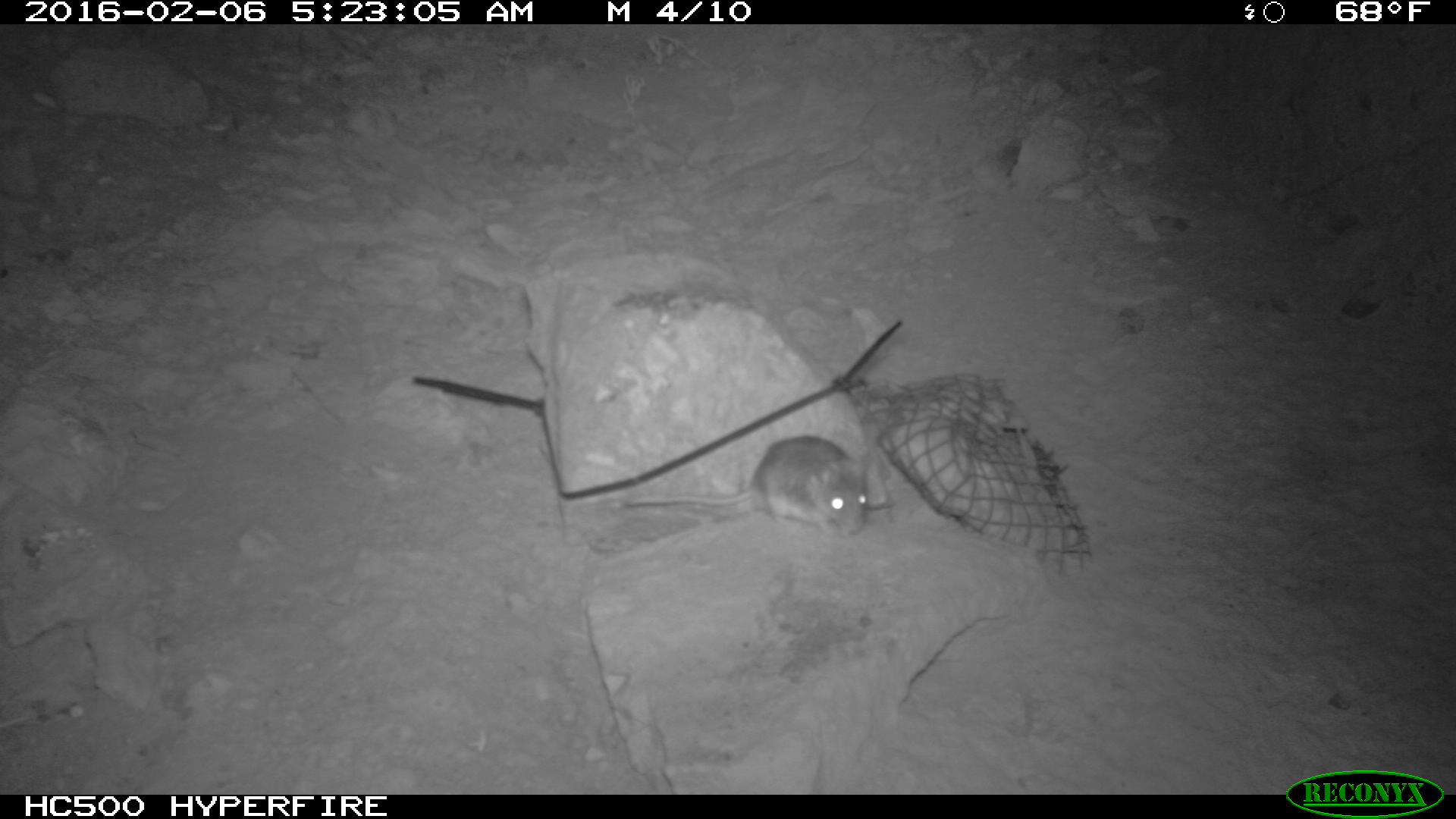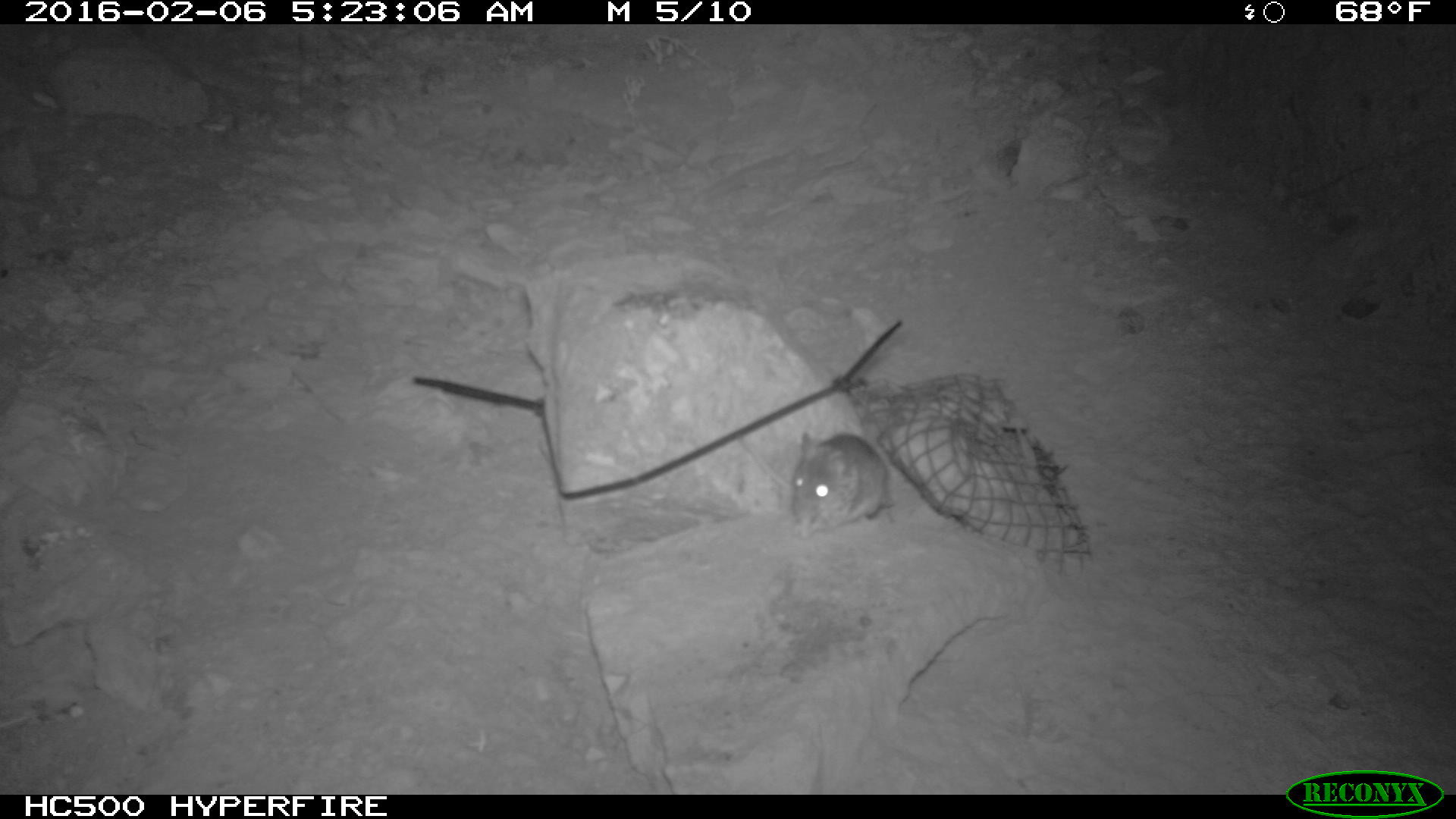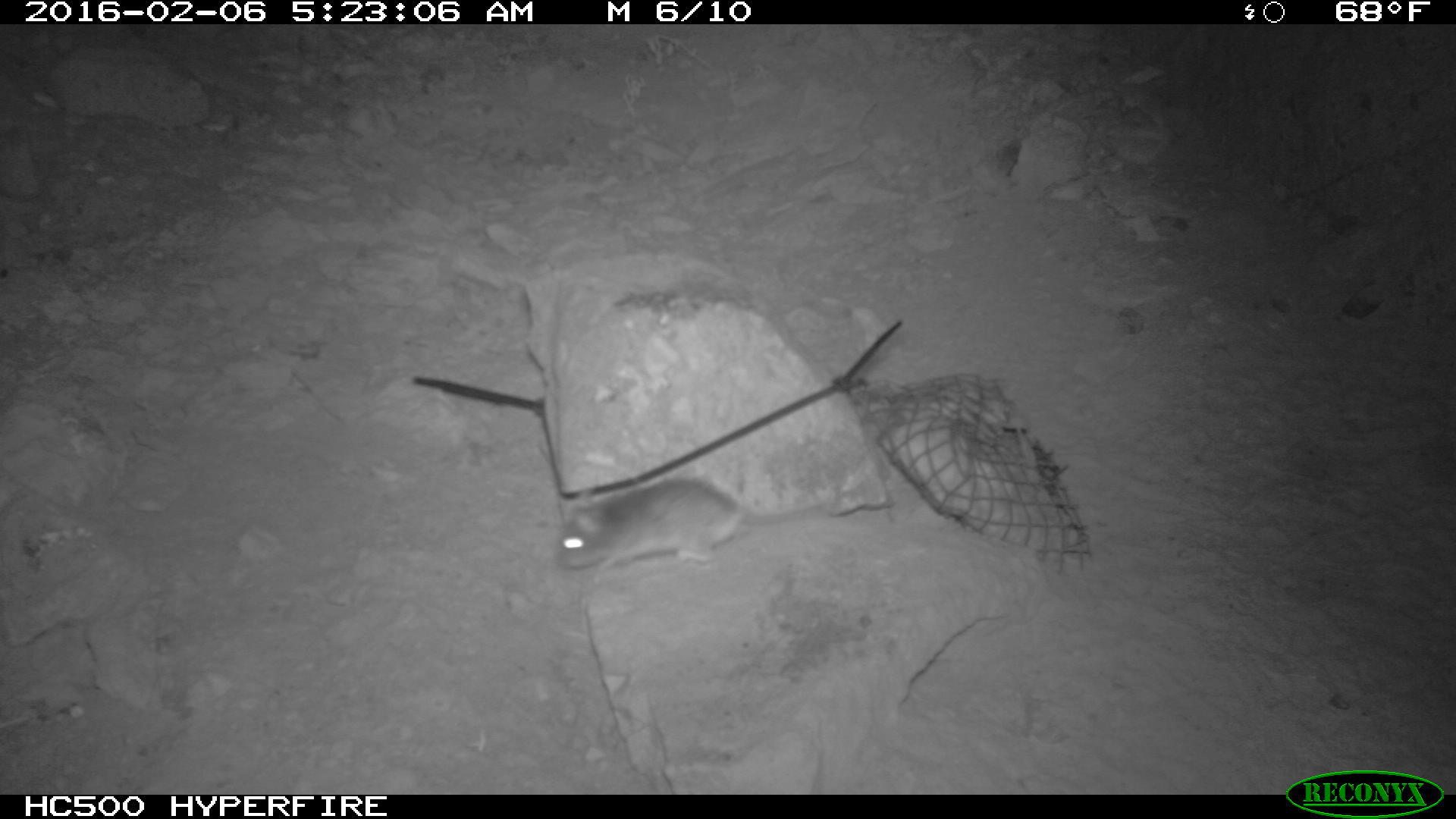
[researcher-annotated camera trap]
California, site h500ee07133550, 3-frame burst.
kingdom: Animalia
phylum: Chordata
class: Mammalia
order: Rodentia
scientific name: Rodentia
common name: rodent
Rodent (Rodentia).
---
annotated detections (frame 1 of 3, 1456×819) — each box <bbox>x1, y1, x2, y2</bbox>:
rodent: <bbox>618, 431, 868, 543</bbox>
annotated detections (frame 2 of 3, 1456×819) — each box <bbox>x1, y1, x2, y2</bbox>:
rodent: <bbox>736, 427, 888, 537</bbox>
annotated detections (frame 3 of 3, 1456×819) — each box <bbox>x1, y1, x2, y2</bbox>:
rodent: <bbox>557, 478, 839, 582</bbox>